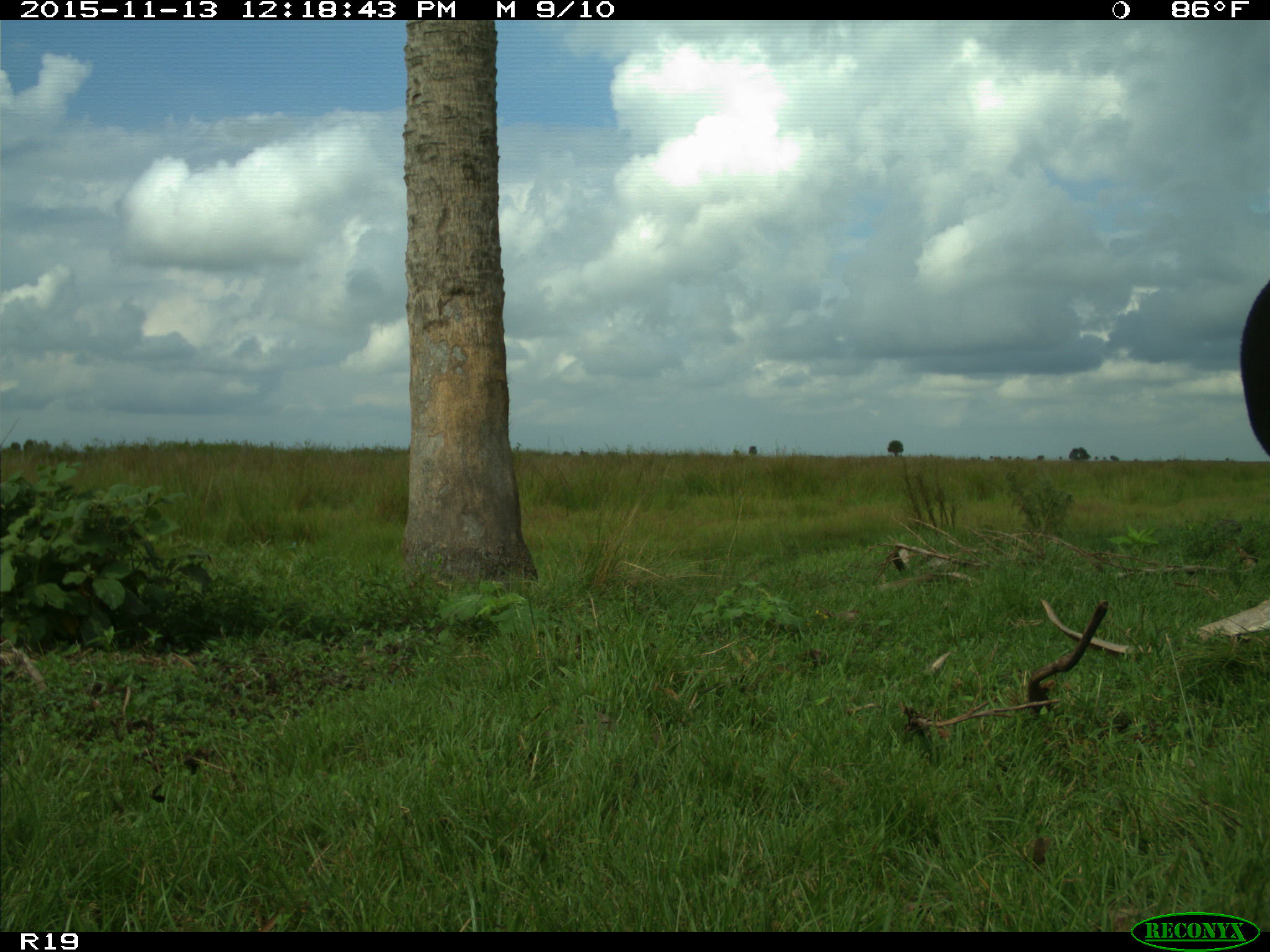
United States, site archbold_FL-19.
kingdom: Animalia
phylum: Chordata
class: Mammalia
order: Artiodactyla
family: Bovidae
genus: Bos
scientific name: Bos taurus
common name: domestic cow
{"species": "Bos taurus (domestic cow)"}